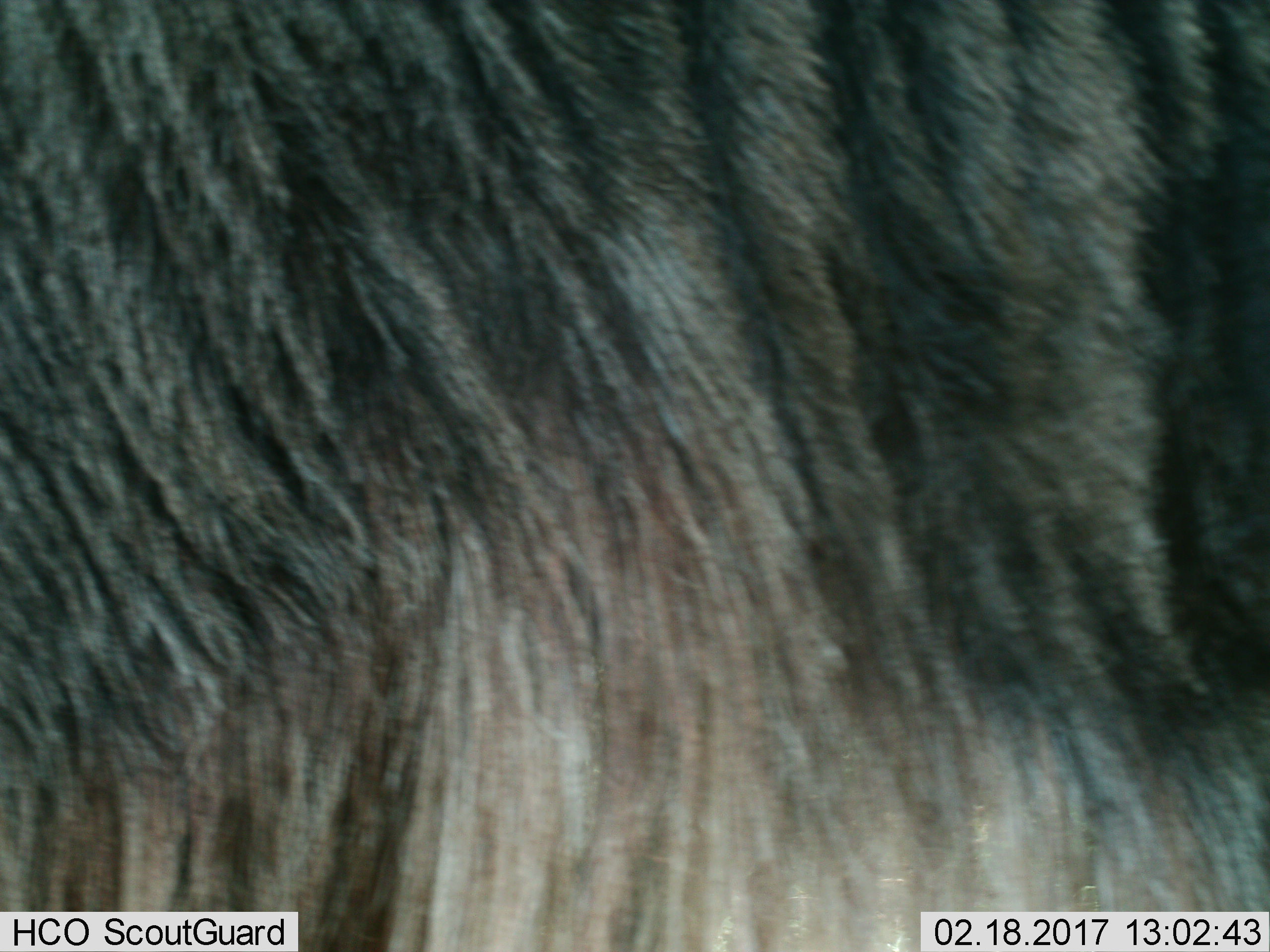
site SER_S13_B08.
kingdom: Animalia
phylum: Chordata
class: Mammalia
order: Artiodactyla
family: Bovidae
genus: Connochaetes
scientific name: Connochaetes taurinus taurinus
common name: blue wildebeest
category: wildebeestblue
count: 1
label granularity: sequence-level